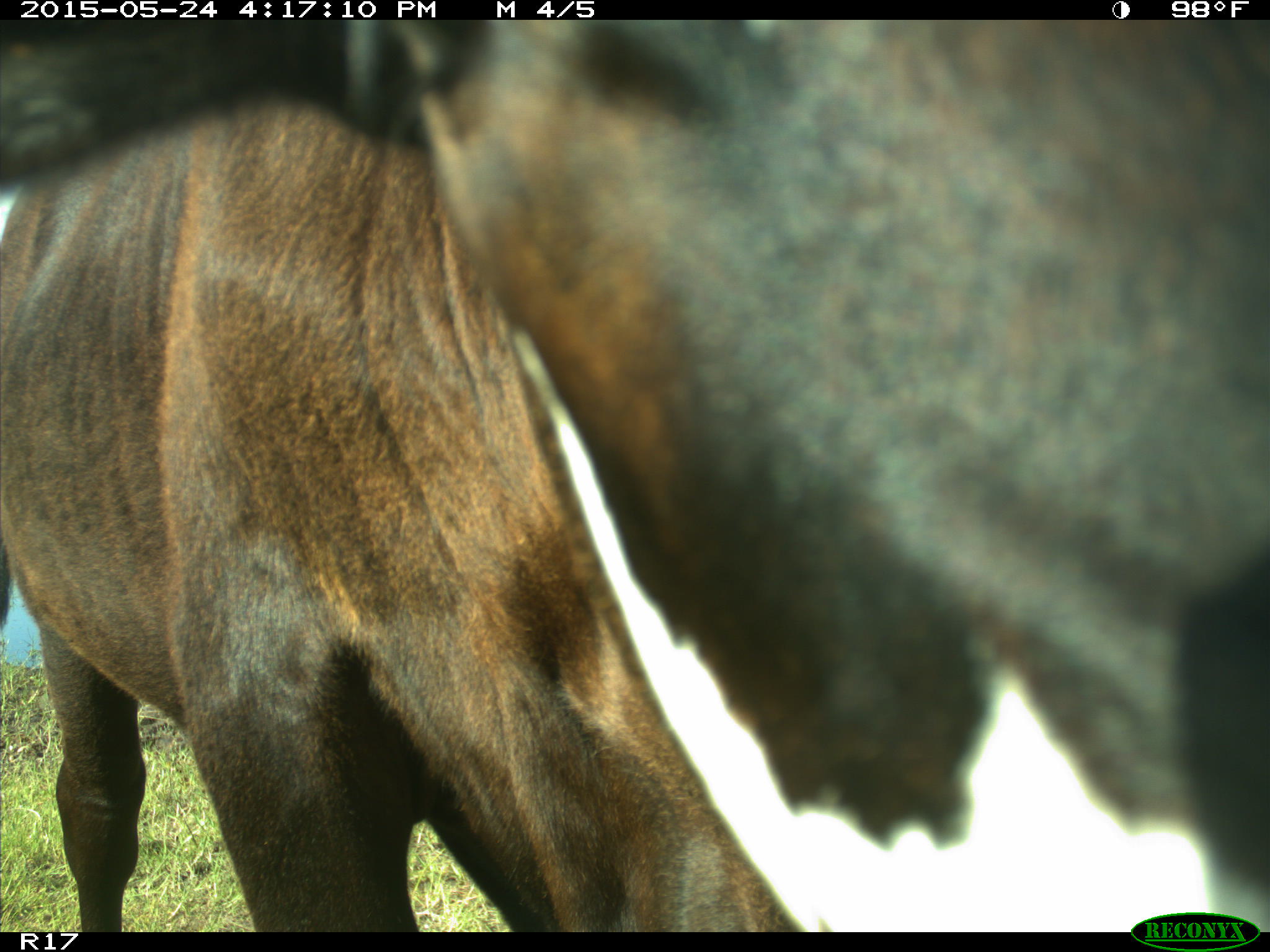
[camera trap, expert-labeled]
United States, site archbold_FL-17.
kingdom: Animalia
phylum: Chordata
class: Mammalia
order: Artiodactyla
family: Bovidae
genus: Bos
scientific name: Bos taurus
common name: domestic cow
Bos taurus (domestic cow).